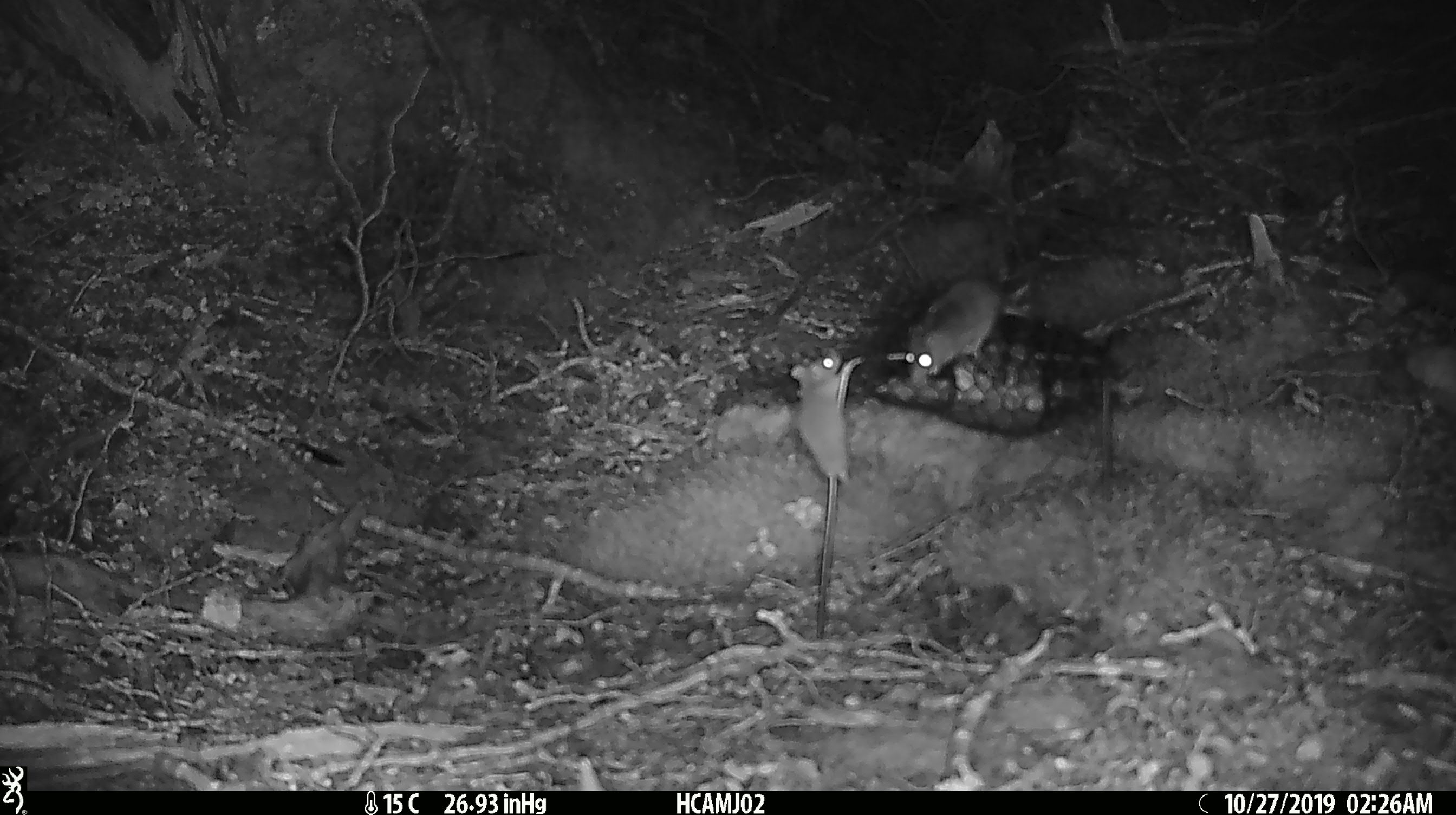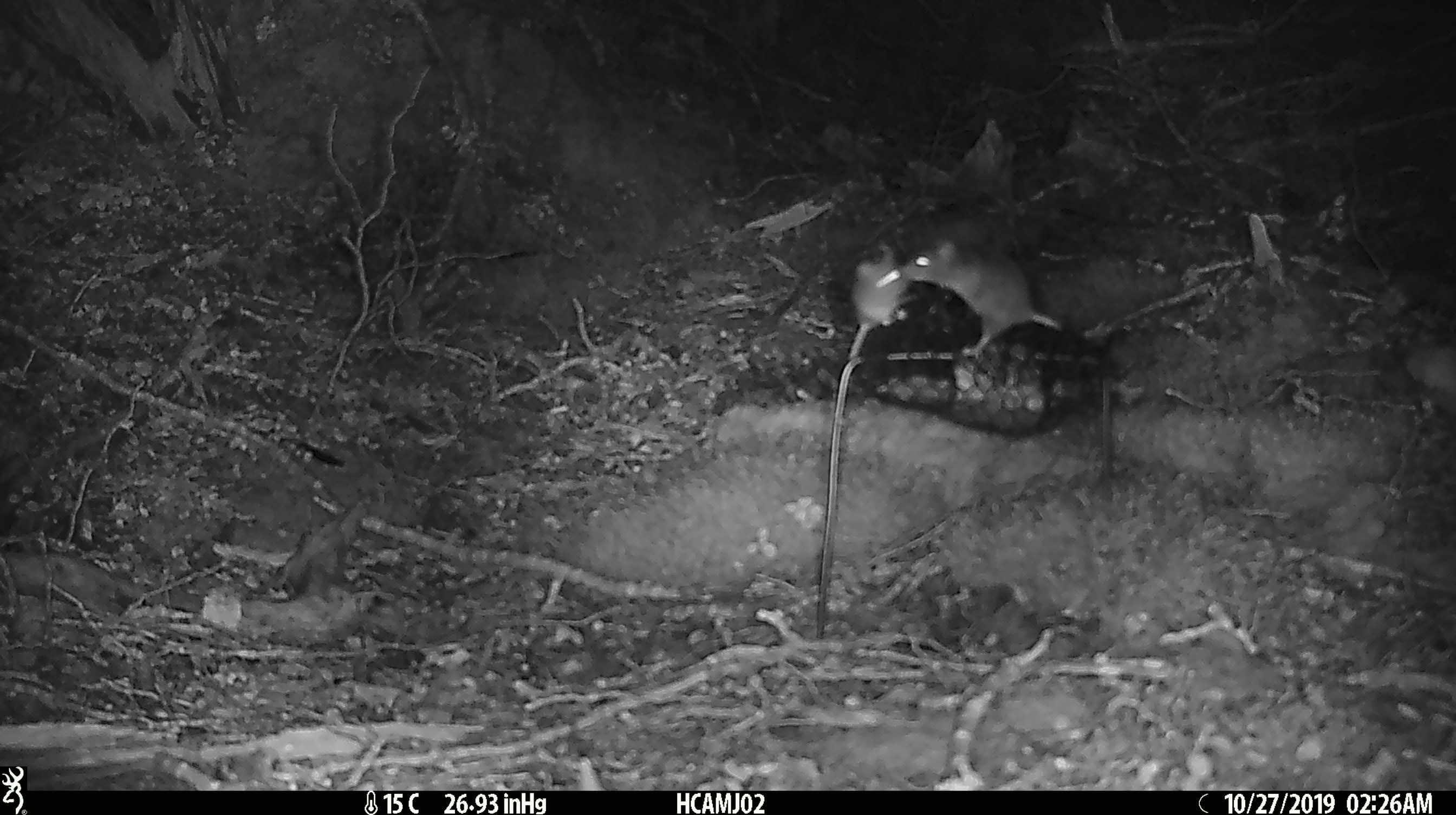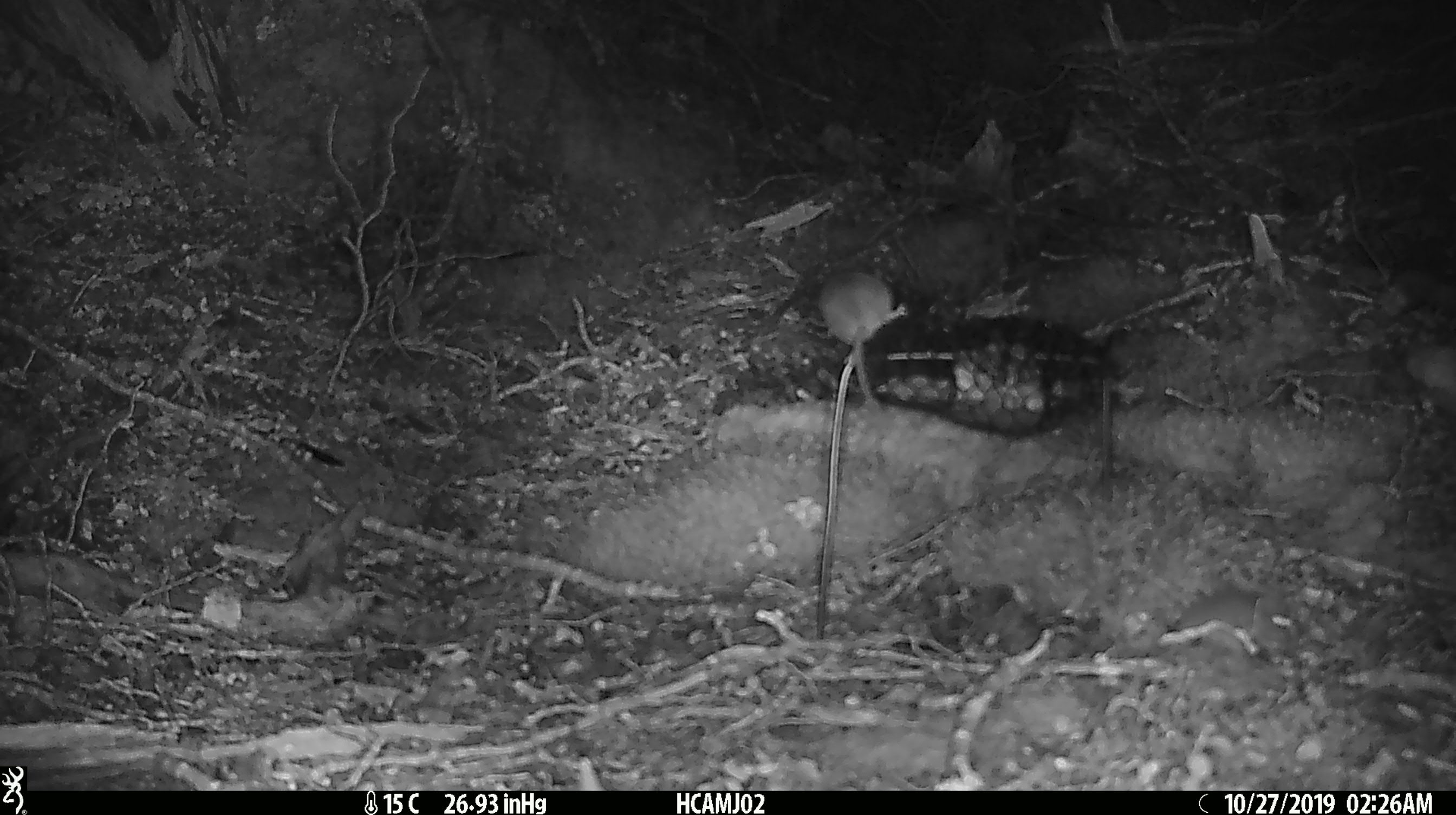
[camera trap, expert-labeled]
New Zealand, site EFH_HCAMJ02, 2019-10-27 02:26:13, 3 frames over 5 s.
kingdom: Animalia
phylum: Chordata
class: Mammalia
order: Rodentia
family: Muridae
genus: Mus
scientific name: Mus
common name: mouse